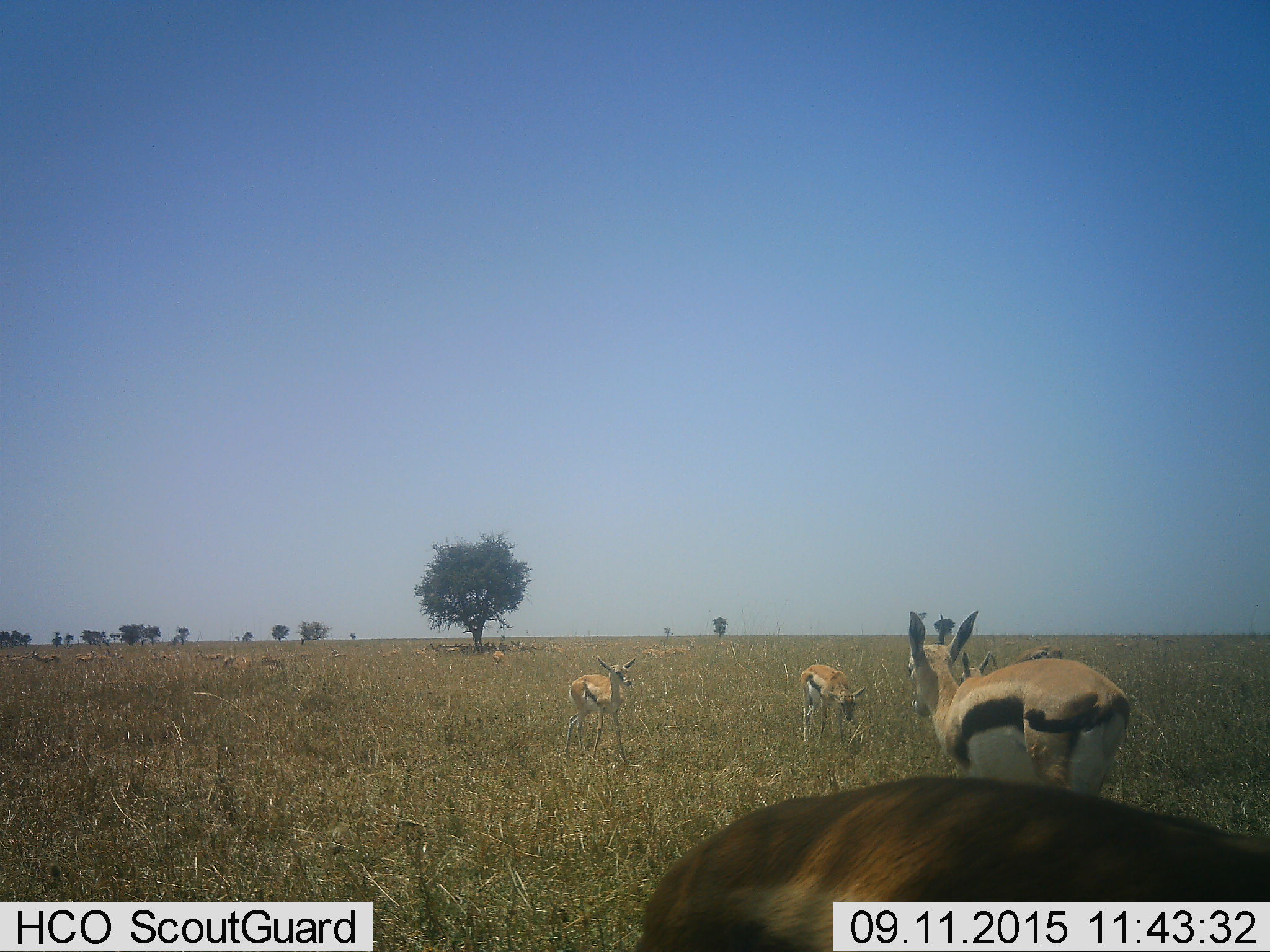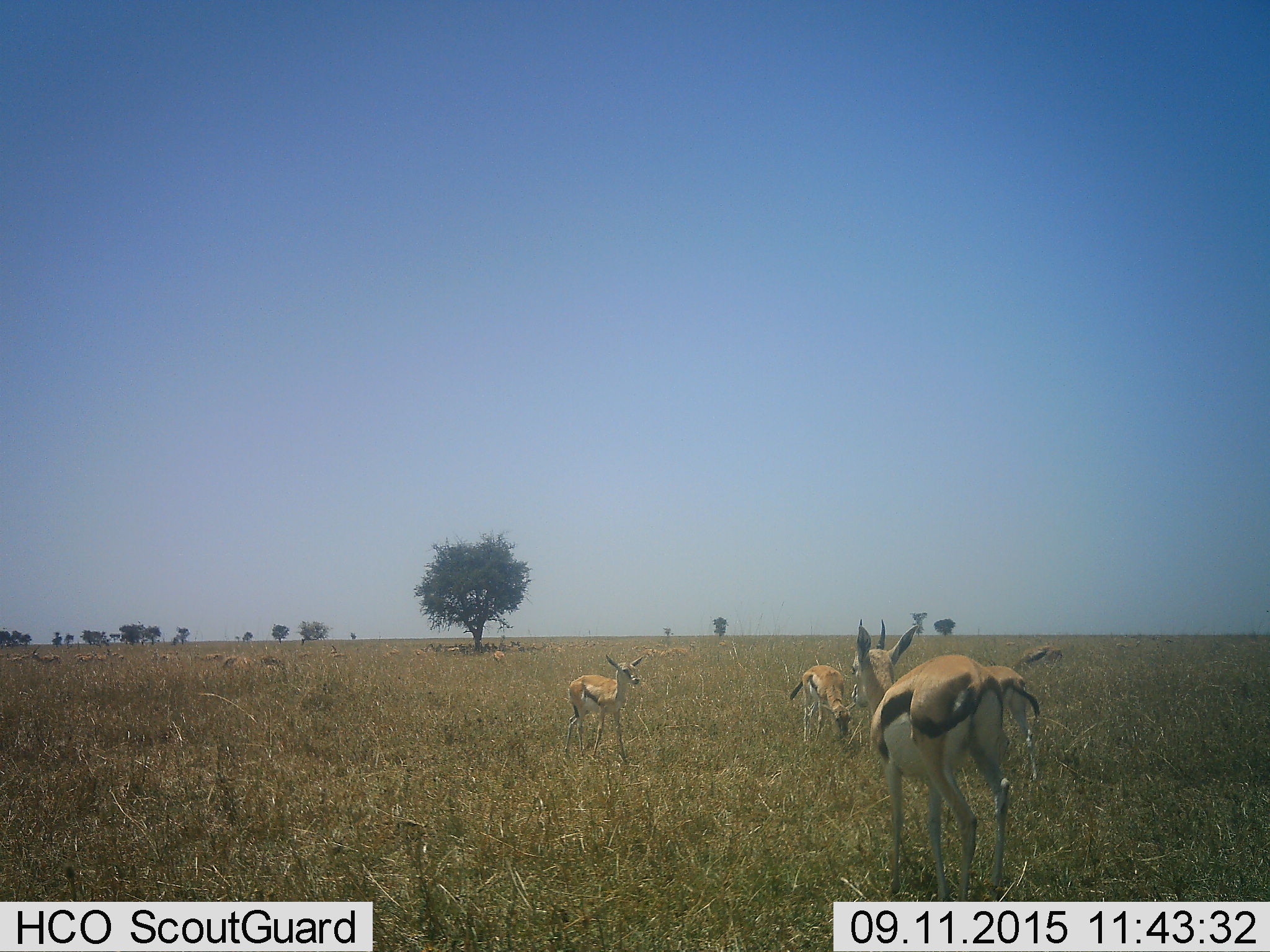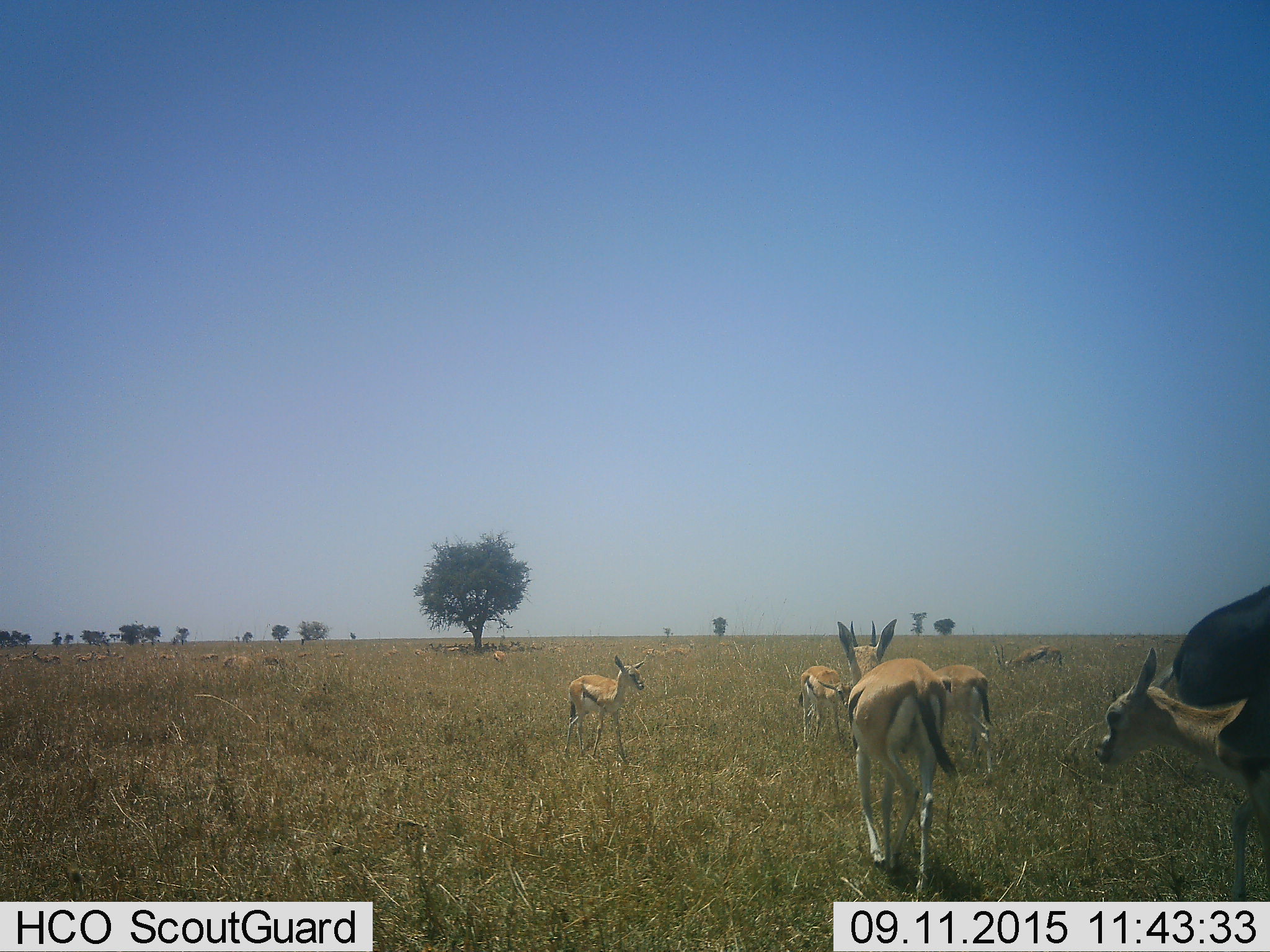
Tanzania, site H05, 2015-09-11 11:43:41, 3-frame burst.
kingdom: Animalia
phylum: Chordata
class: Mammalia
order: Artiodactyla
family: Bovidae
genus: Eudorcas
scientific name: Eudorcas thomsonii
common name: thomson's gazelle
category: gazellethomsons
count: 11-50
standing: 100%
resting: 50%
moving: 50%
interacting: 25%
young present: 50%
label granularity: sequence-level